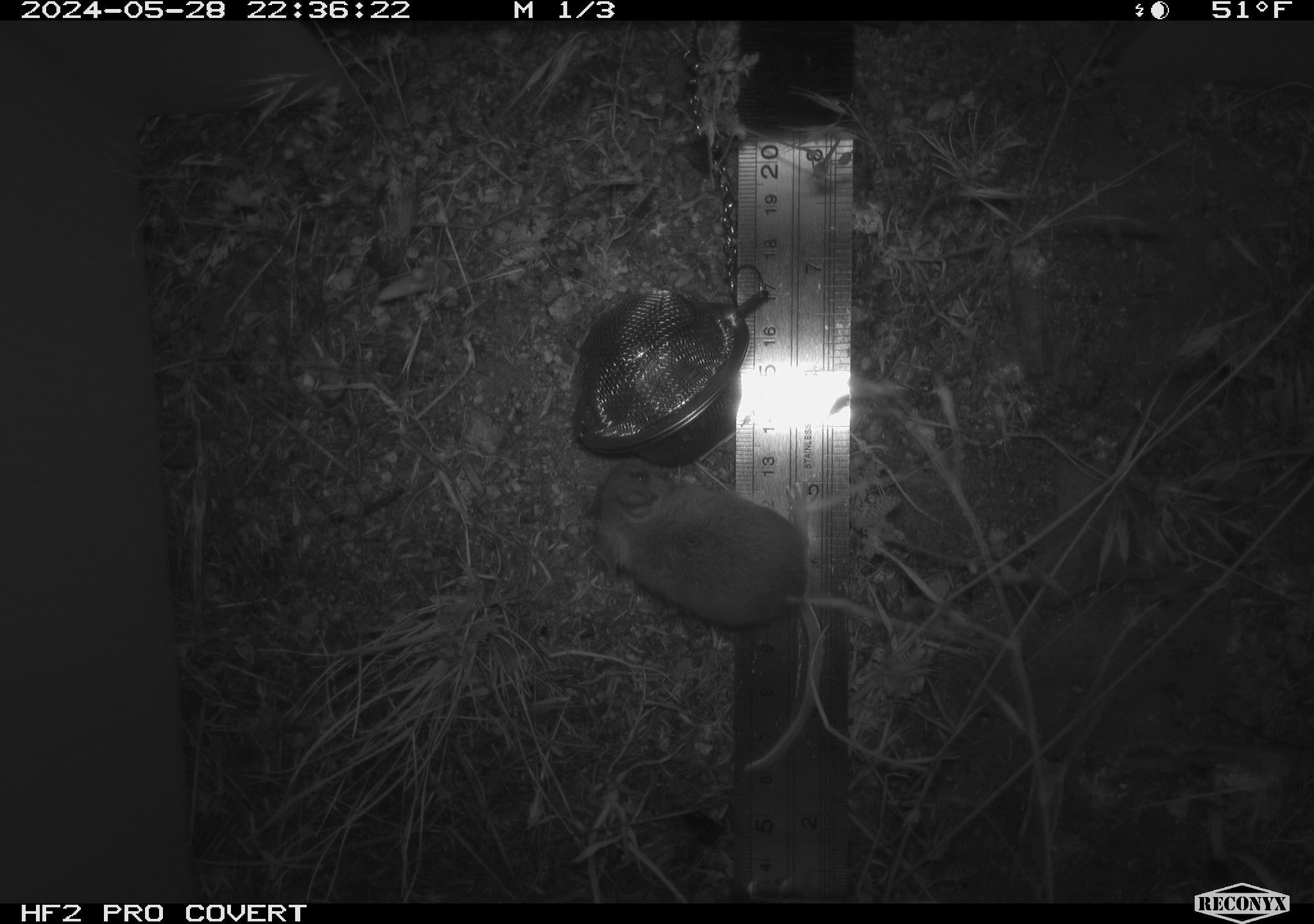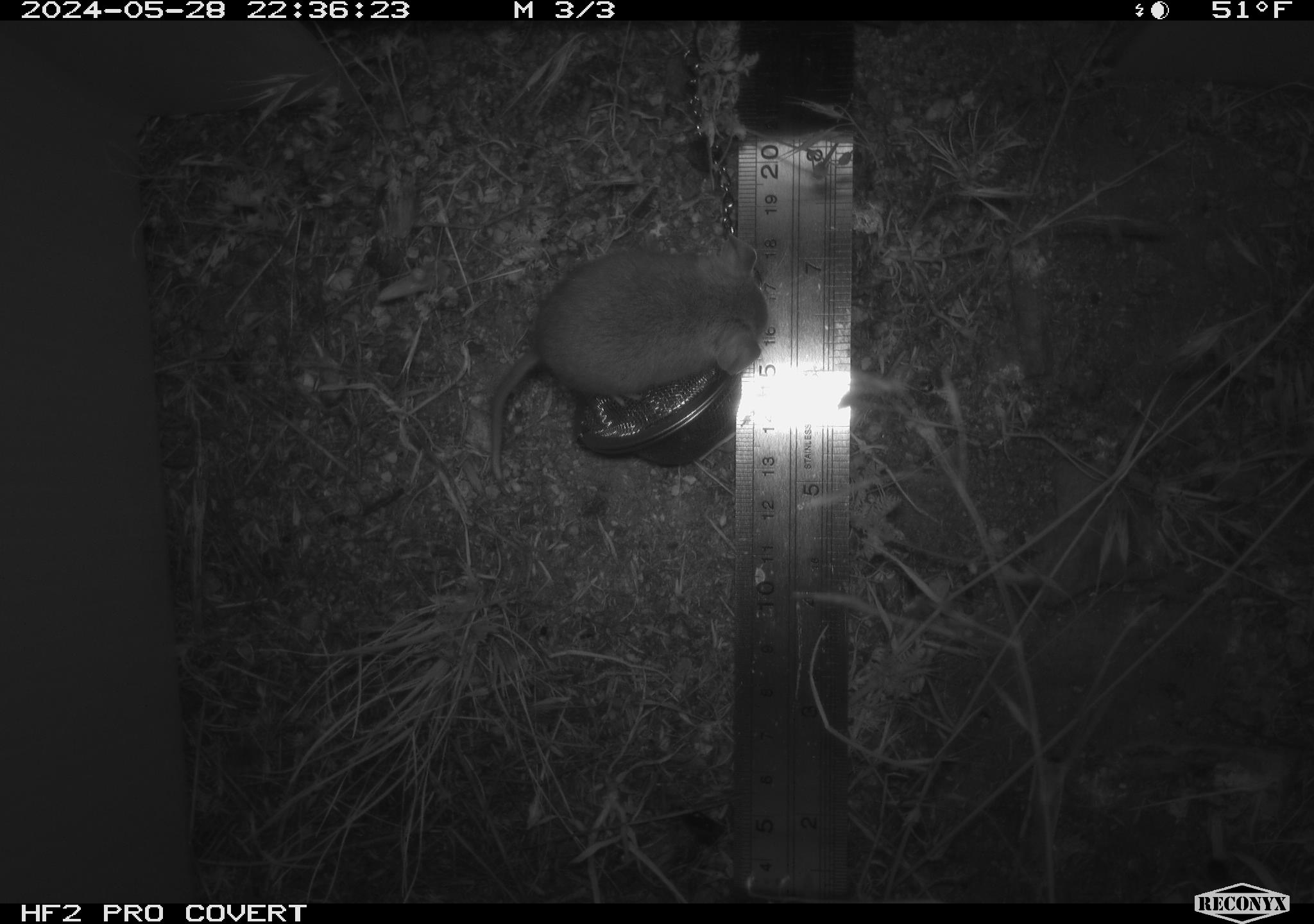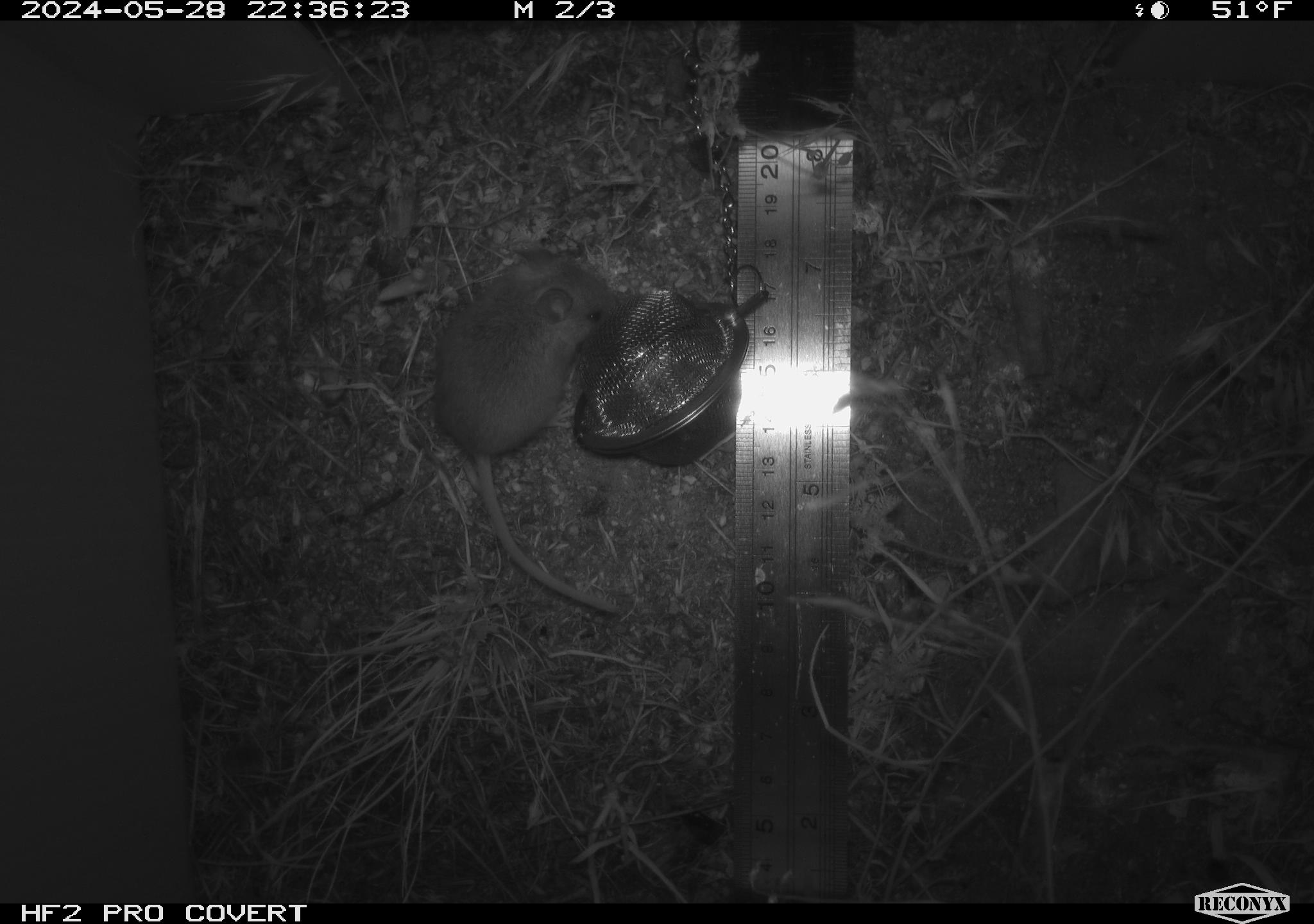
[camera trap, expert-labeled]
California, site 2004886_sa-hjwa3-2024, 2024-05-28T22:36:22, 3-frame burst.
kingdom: Animalia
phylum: Chordata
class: Mammalia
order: Rodentia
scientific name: Rodentia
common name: rodent